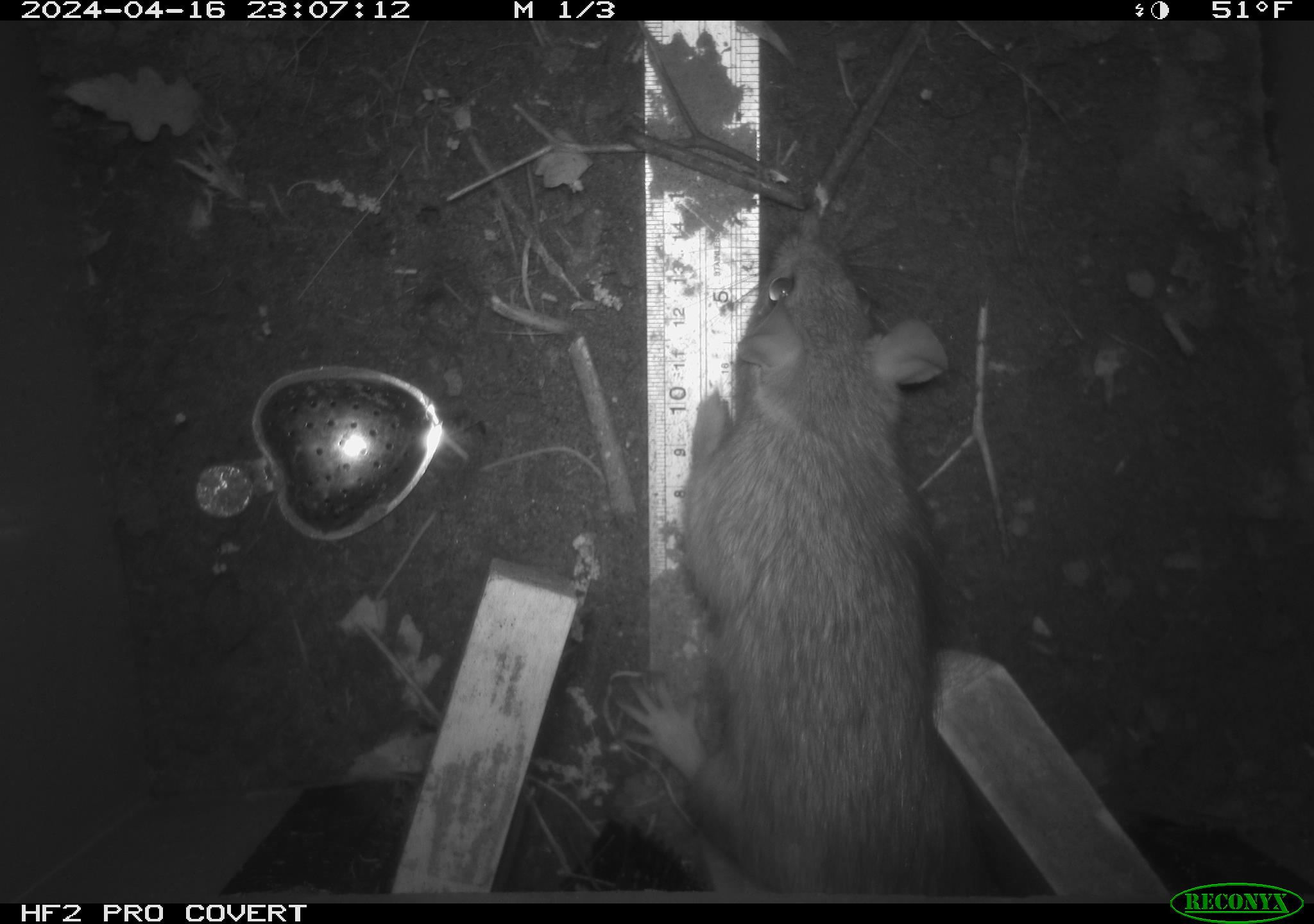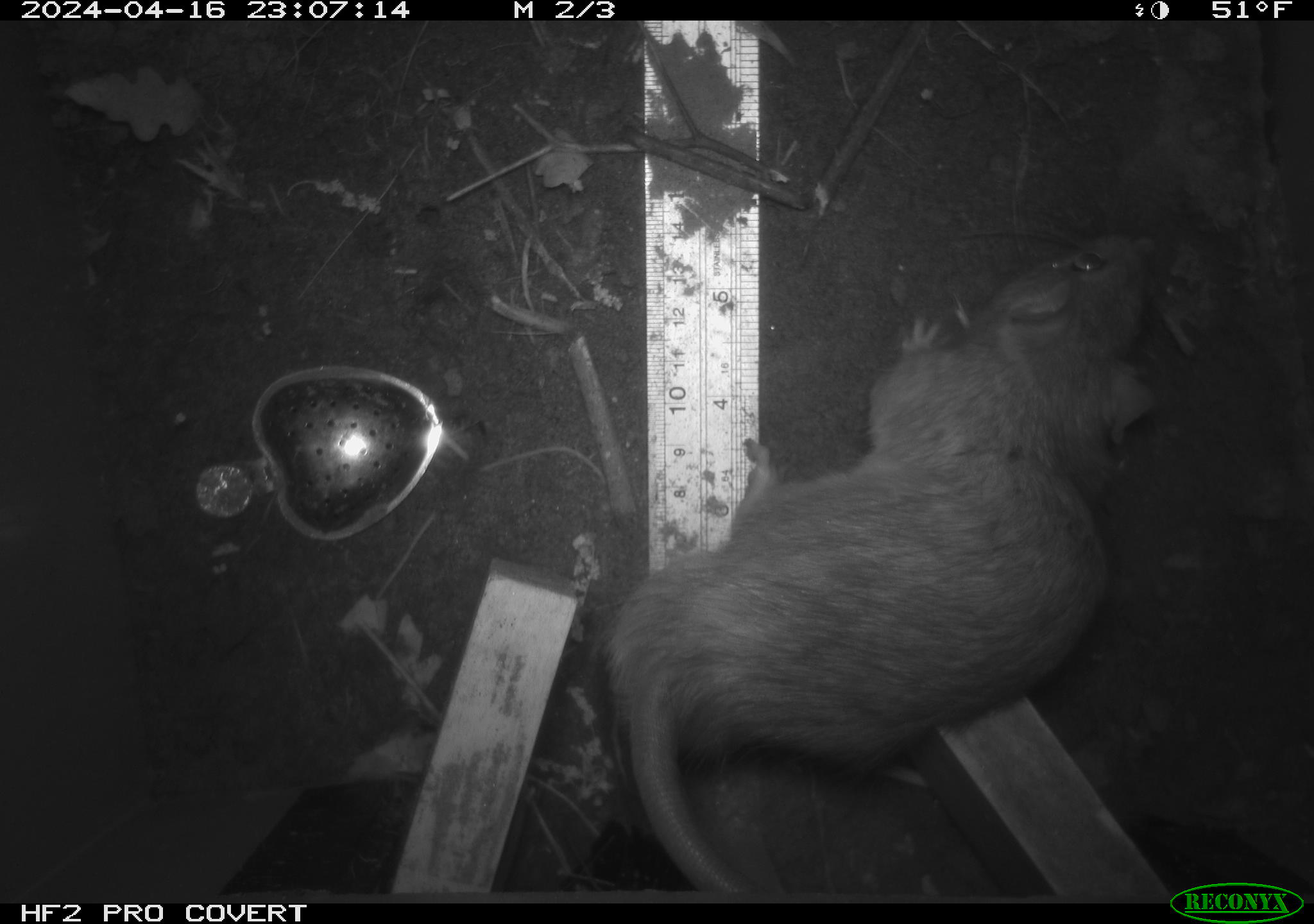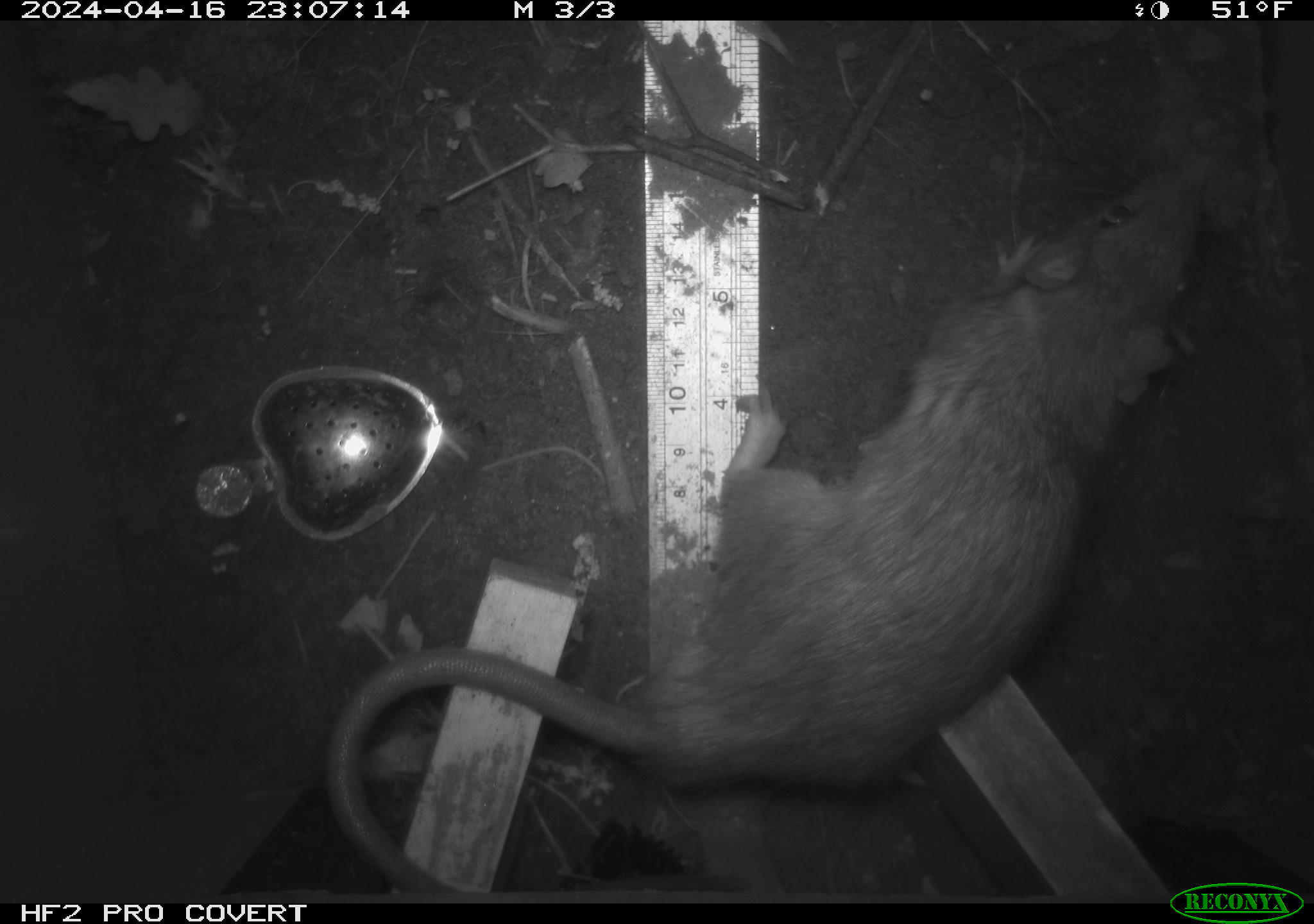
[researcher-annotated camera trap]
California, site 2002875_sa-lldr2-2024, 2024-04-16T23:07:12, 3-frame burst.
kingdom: Animalia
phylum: Chordata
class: Mammalia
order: Rodentia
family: Muridae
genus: Rattus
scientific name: Rattus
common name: rat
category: rattus species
Rattus species (rat) (Rattus).